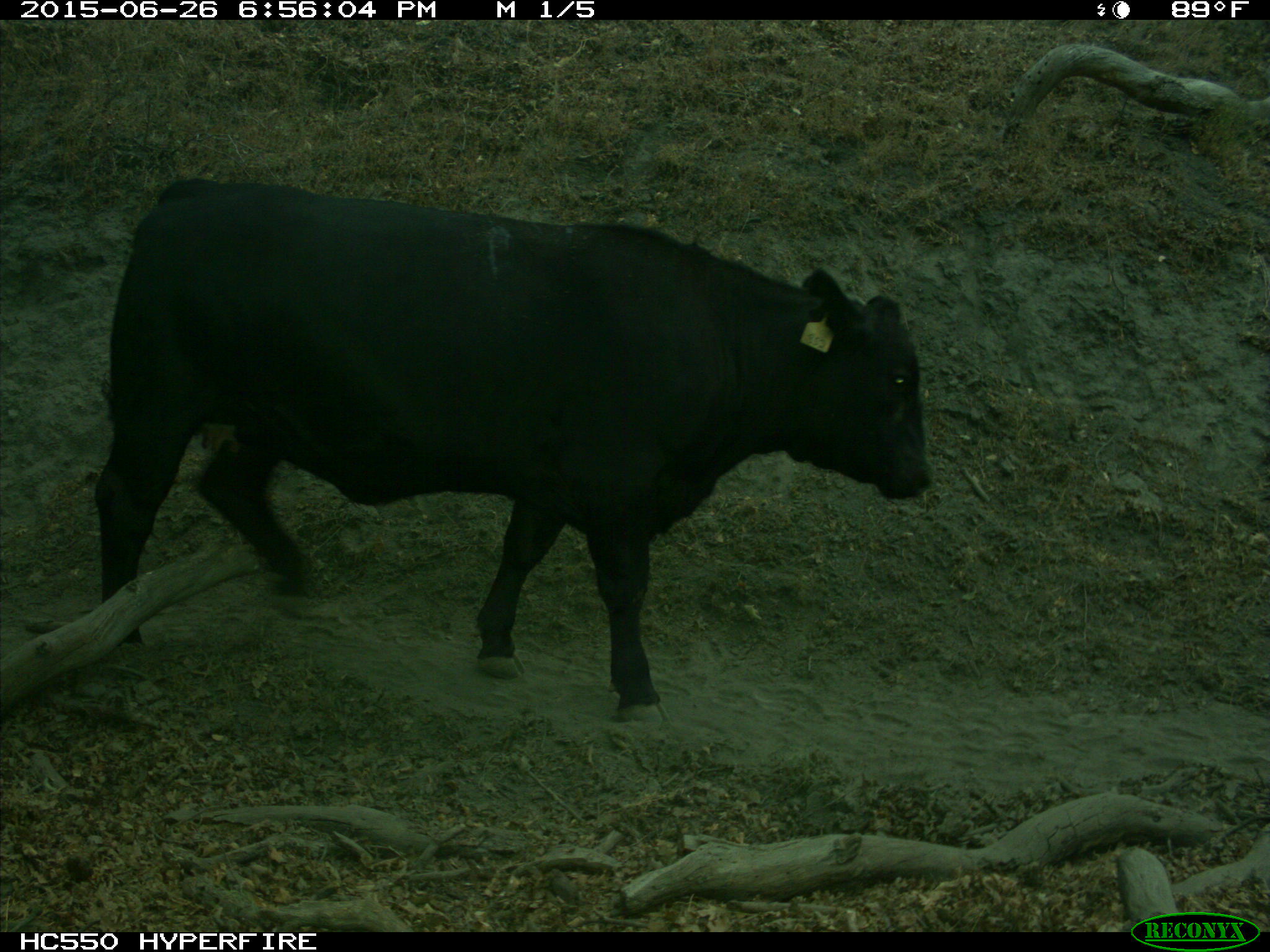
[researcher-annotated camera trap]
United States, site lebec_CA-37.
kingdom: Animalia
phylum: Chordata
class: Mammalia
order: Artiodactyla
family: Bovidae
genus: Bos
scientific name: Bos taurus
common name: domestic cow